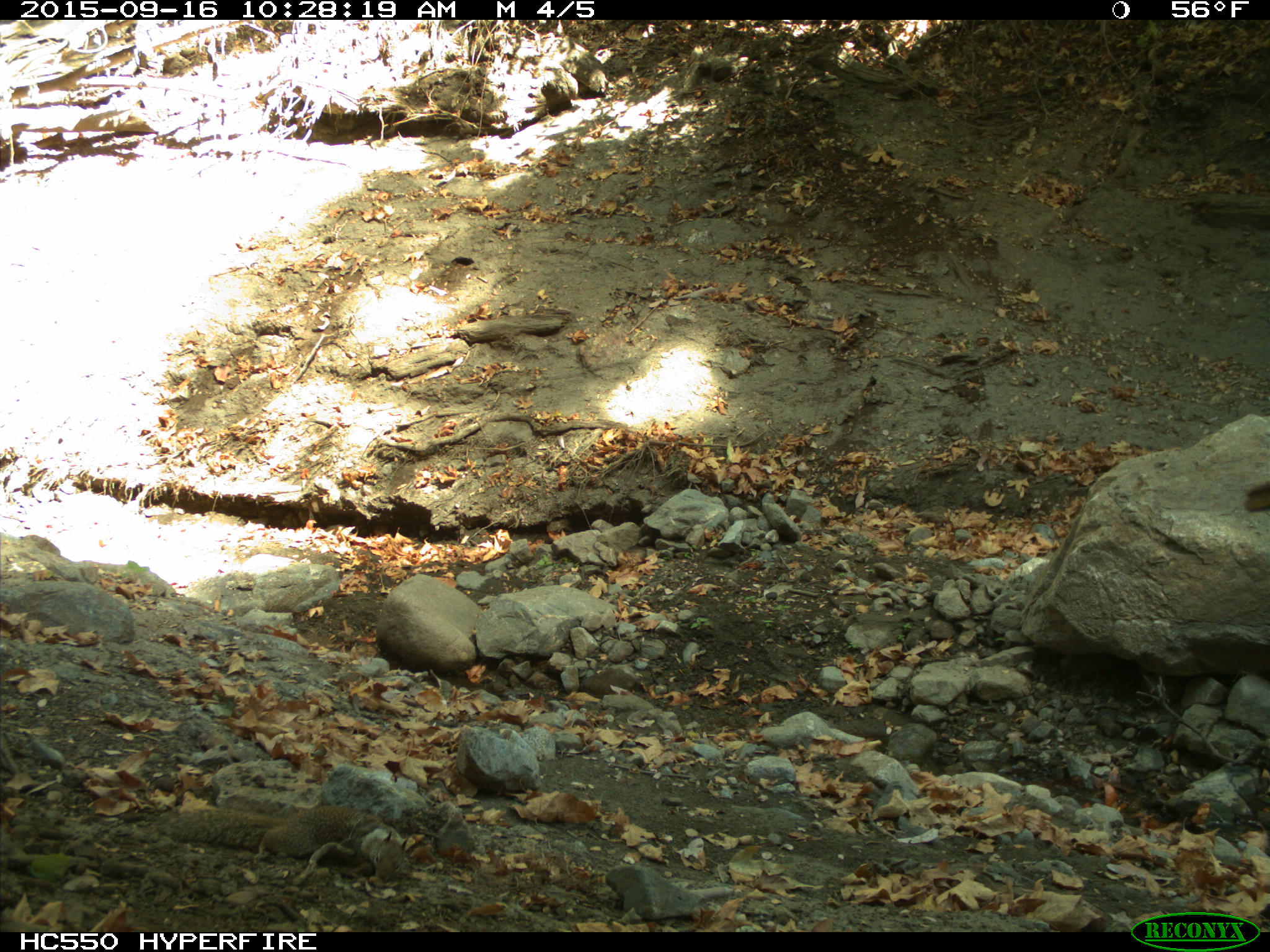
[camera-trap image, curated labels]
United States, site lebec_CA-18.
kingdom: Animalia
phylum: Chordata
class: Mammalia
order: Rodentia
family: Sciuridae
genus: Otospermophilus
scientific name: Otospermophilus beecheyi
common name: california ground squirrel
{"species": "Otospermophilus beecheyi (california ground squirrel)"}